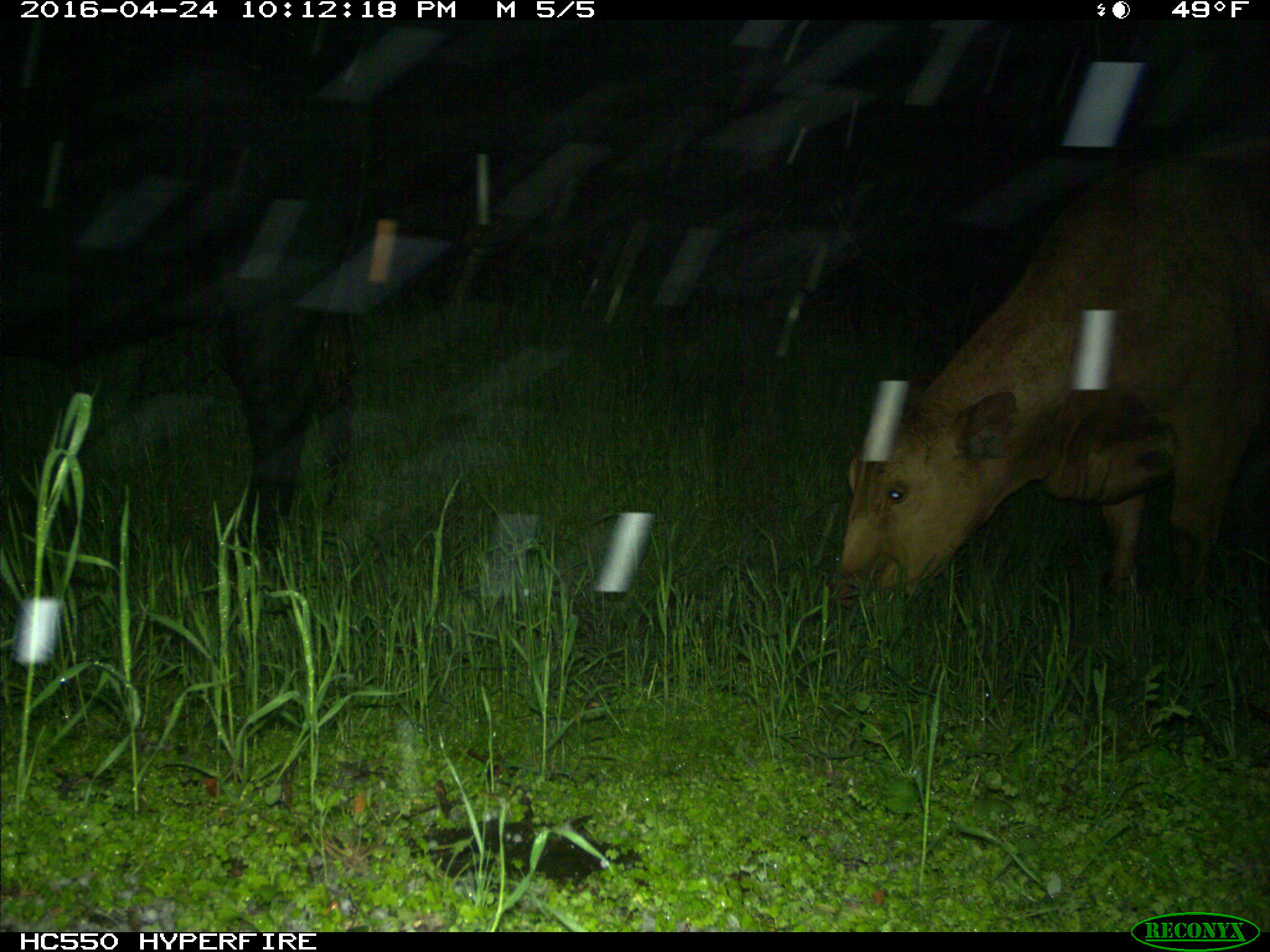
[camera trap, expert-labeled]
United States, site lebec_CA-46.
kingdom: Animalia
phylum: Chordata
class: Mammalia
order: Artiodactyla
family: Bovidae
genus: Bos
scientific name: Bos taurus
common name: domestic cow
Bos taurus (domestic cow).